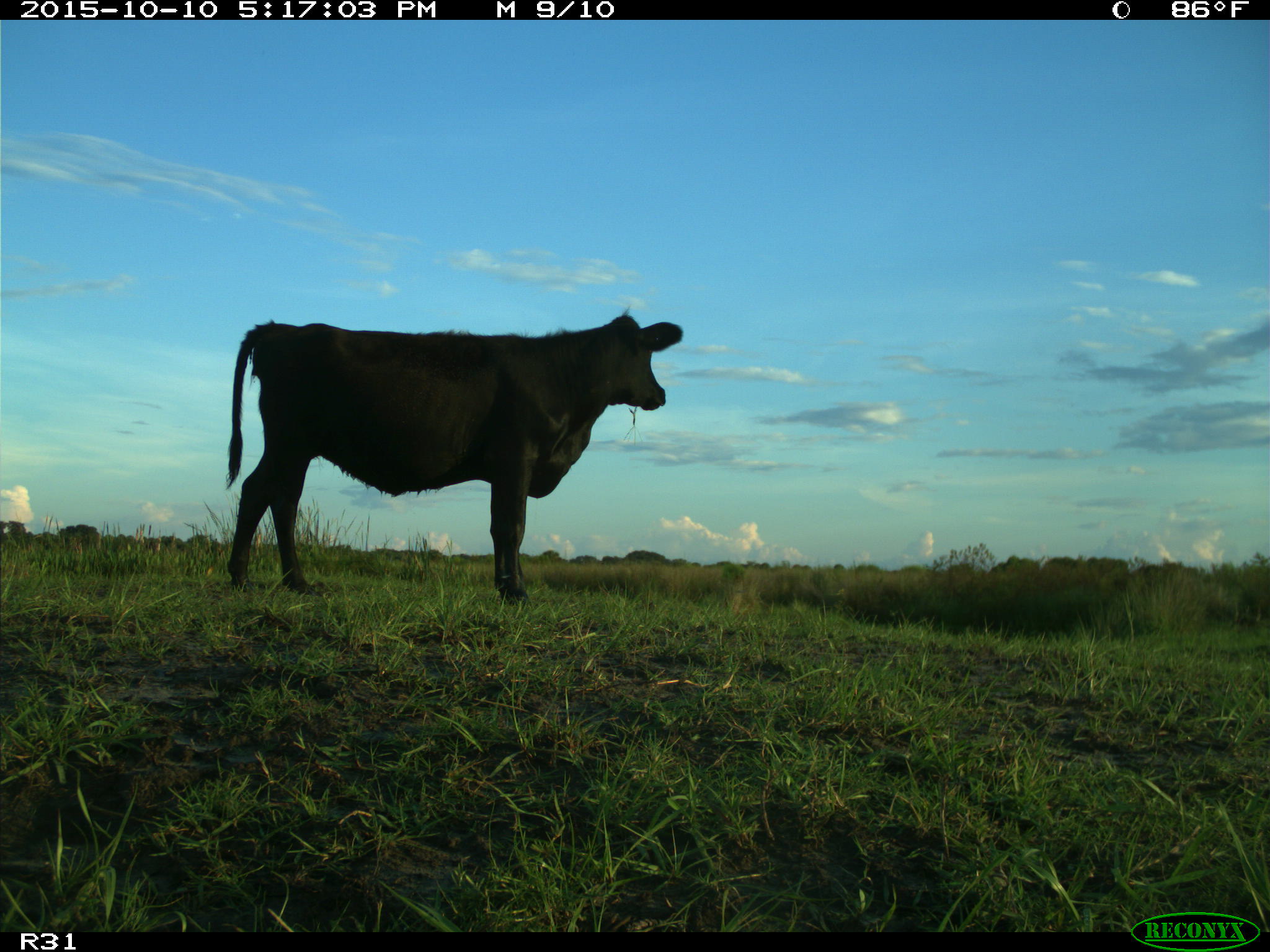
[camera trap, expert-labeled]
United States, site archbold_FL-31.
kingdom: Animalia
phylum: Chordata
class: Mammalia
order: Artiodactyla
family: Bovidae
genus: Bos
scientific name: Bos taurus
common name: domestic cow